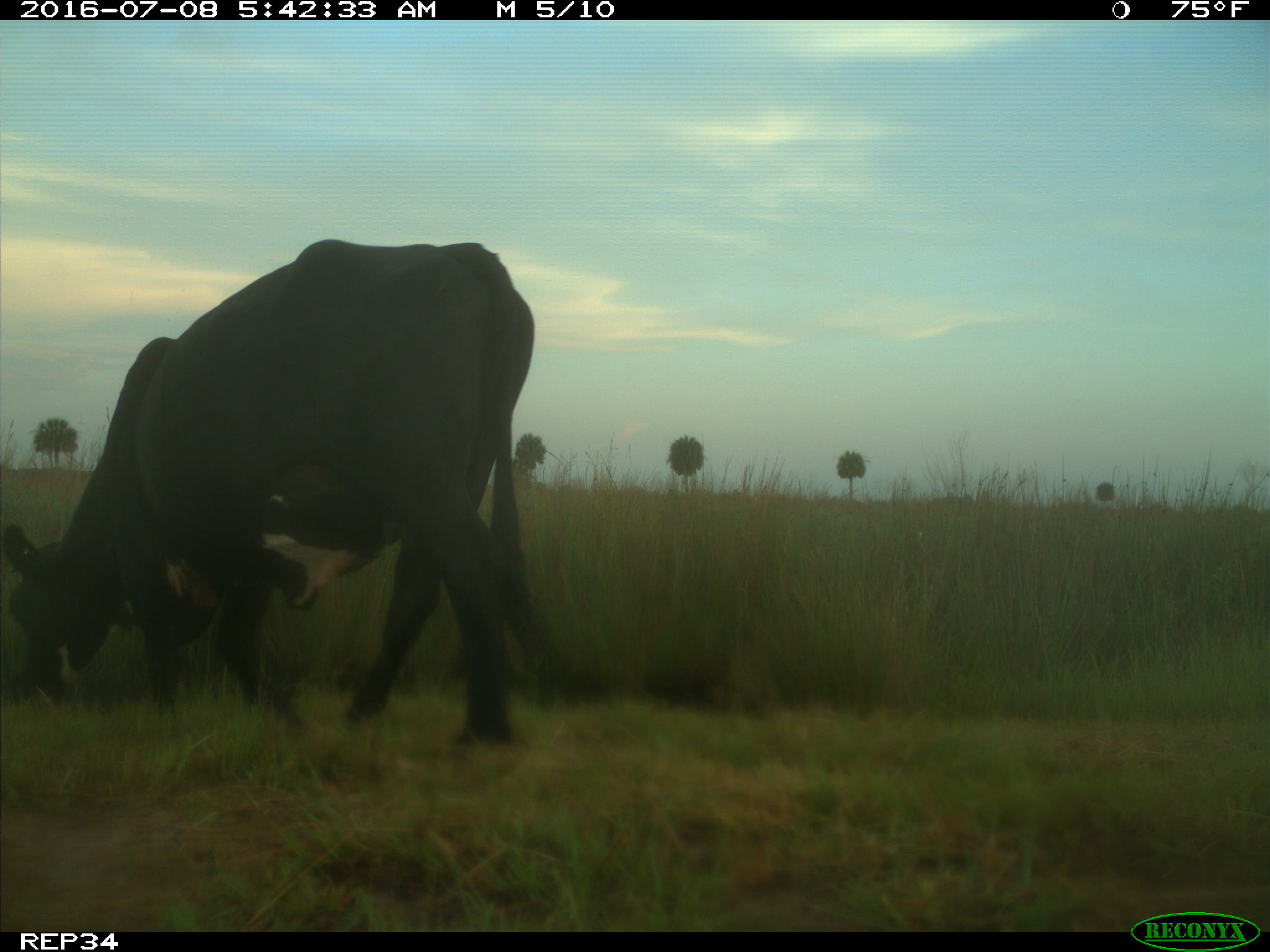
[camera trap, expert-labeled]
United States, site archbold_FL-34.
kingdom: Animalia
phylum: Chordata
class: Mammalia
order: Artiodactyla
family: Bovidae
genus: Bos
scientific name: Bos taurus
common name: domestic cow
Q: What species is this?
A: Bos taurus (domestic cow).